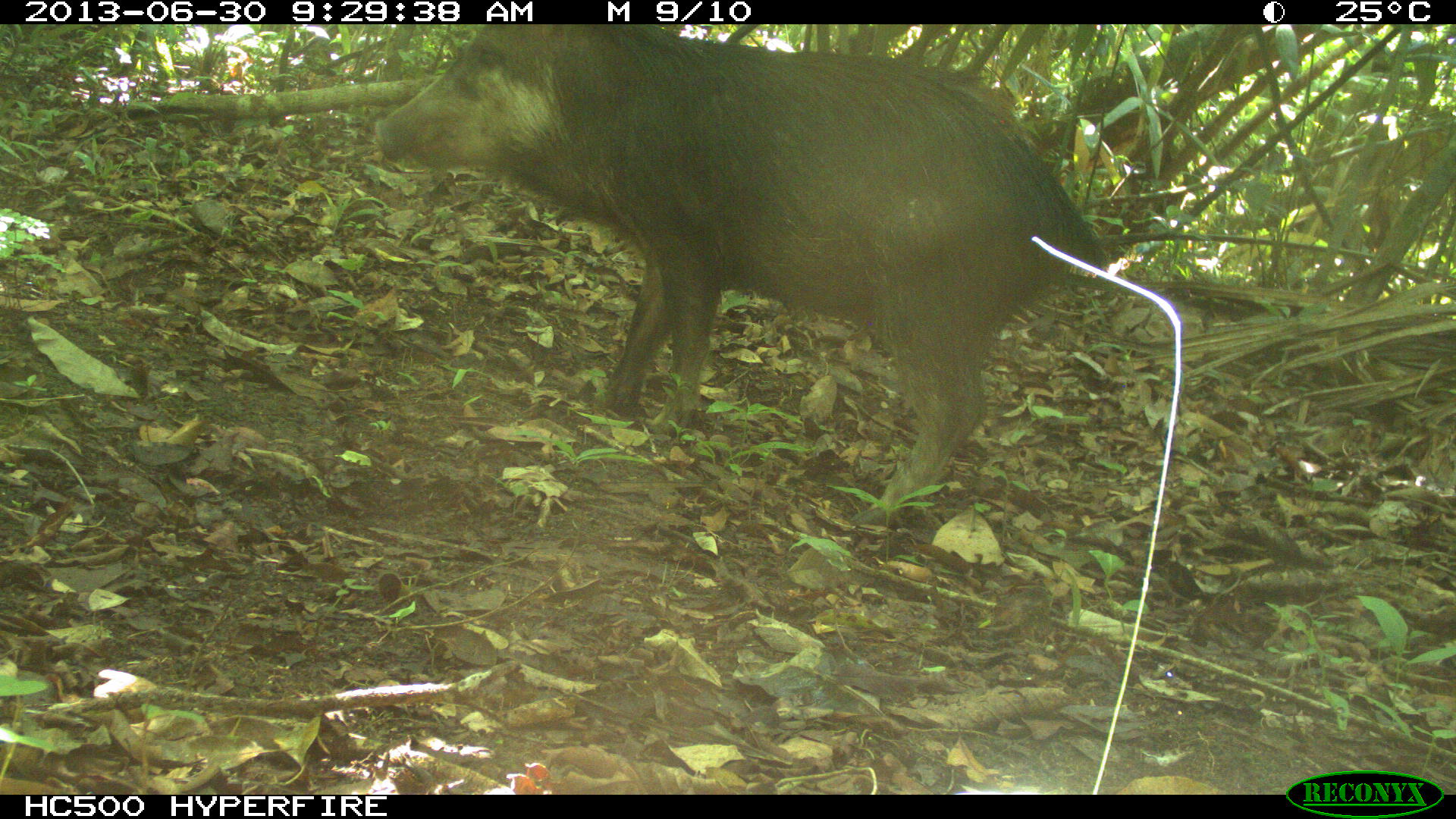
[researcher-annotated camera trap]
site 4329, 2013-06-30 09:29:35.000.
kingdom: Animalia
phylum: Chordata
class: Mammalia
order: Artiodactyla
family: Tayassuidae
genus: Tayassu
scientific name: Tayassu pecari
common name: white-lipped peccary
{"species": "Tayassu pecari (white-lipped peccary)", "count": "5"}